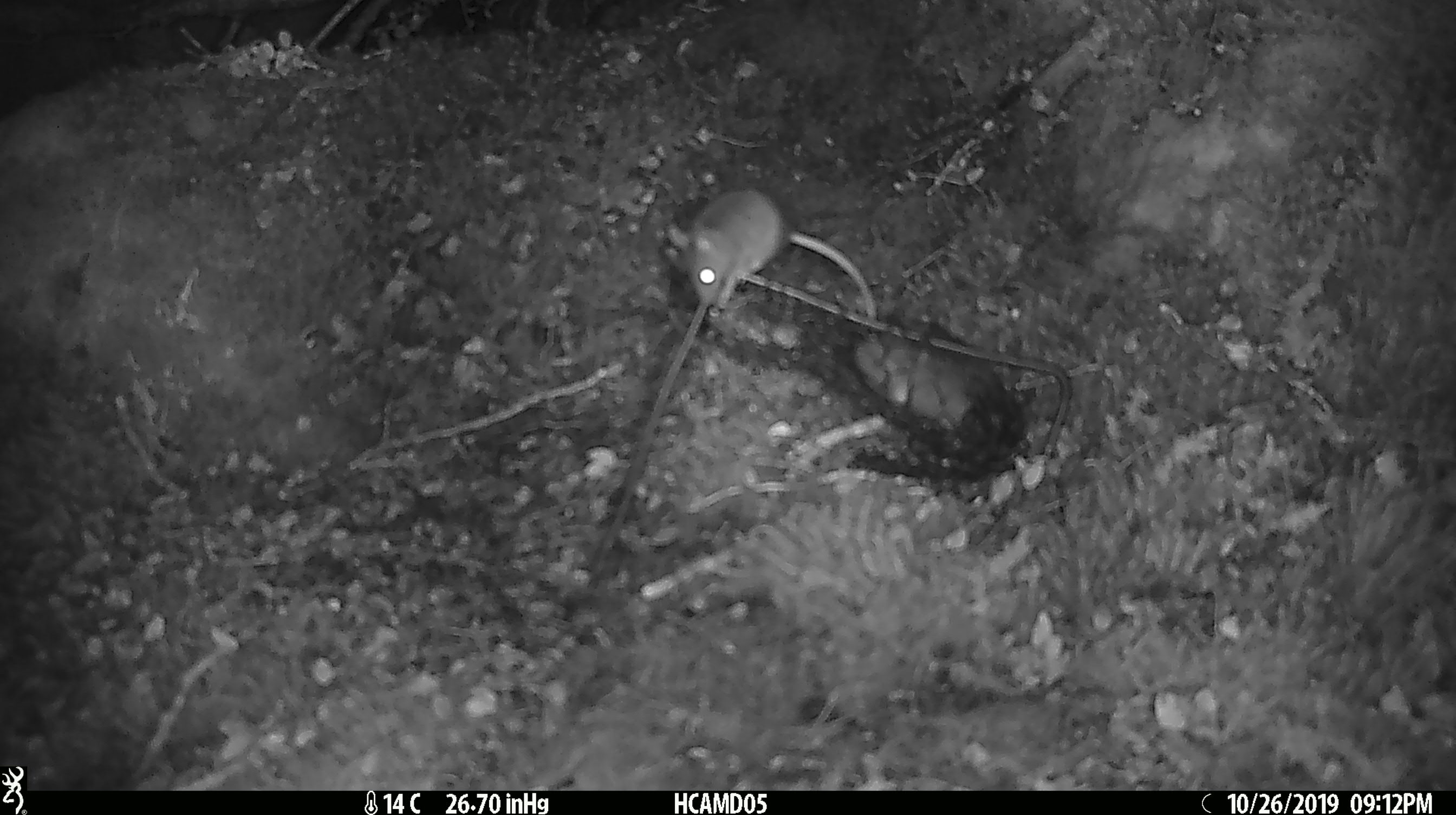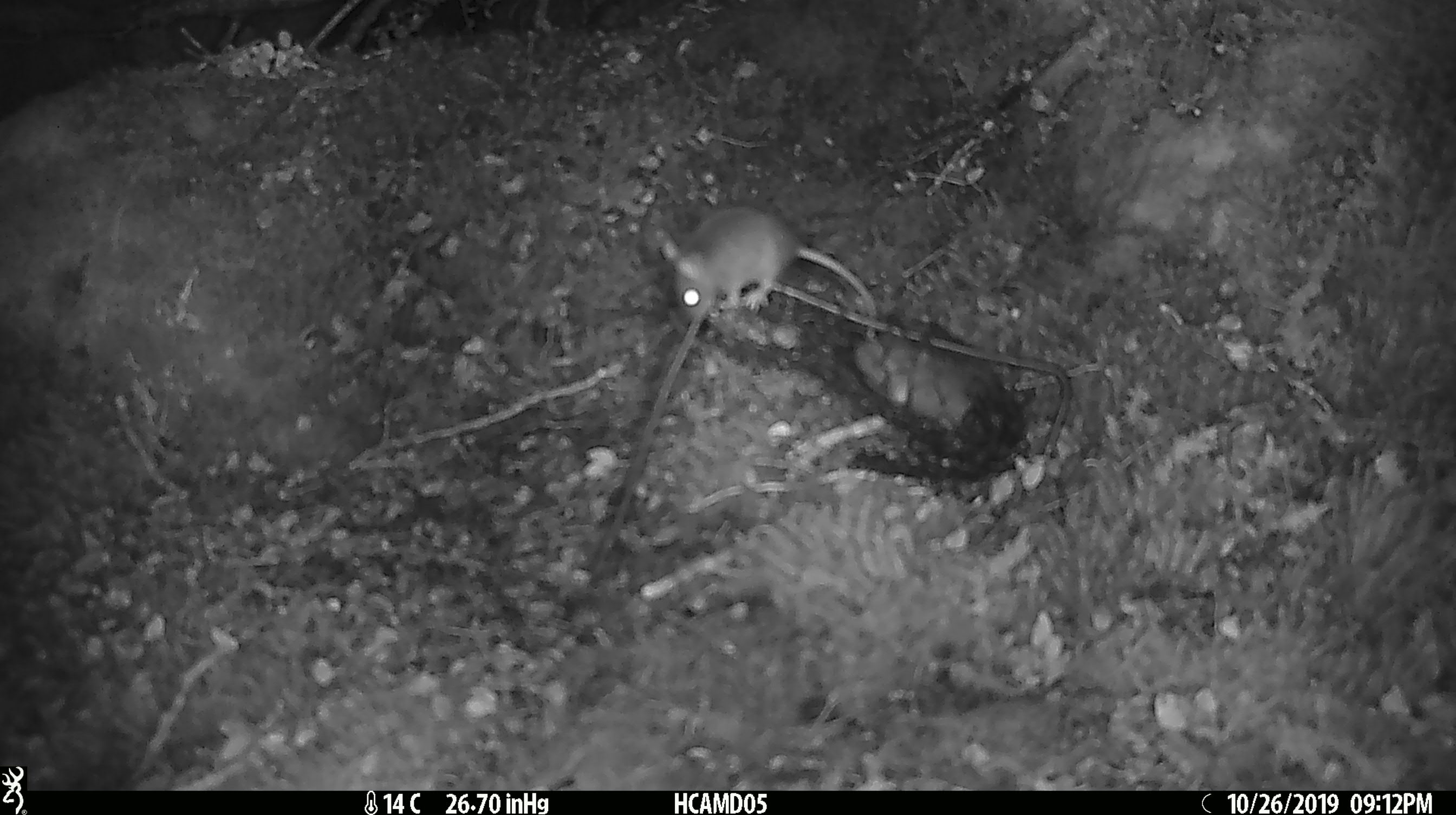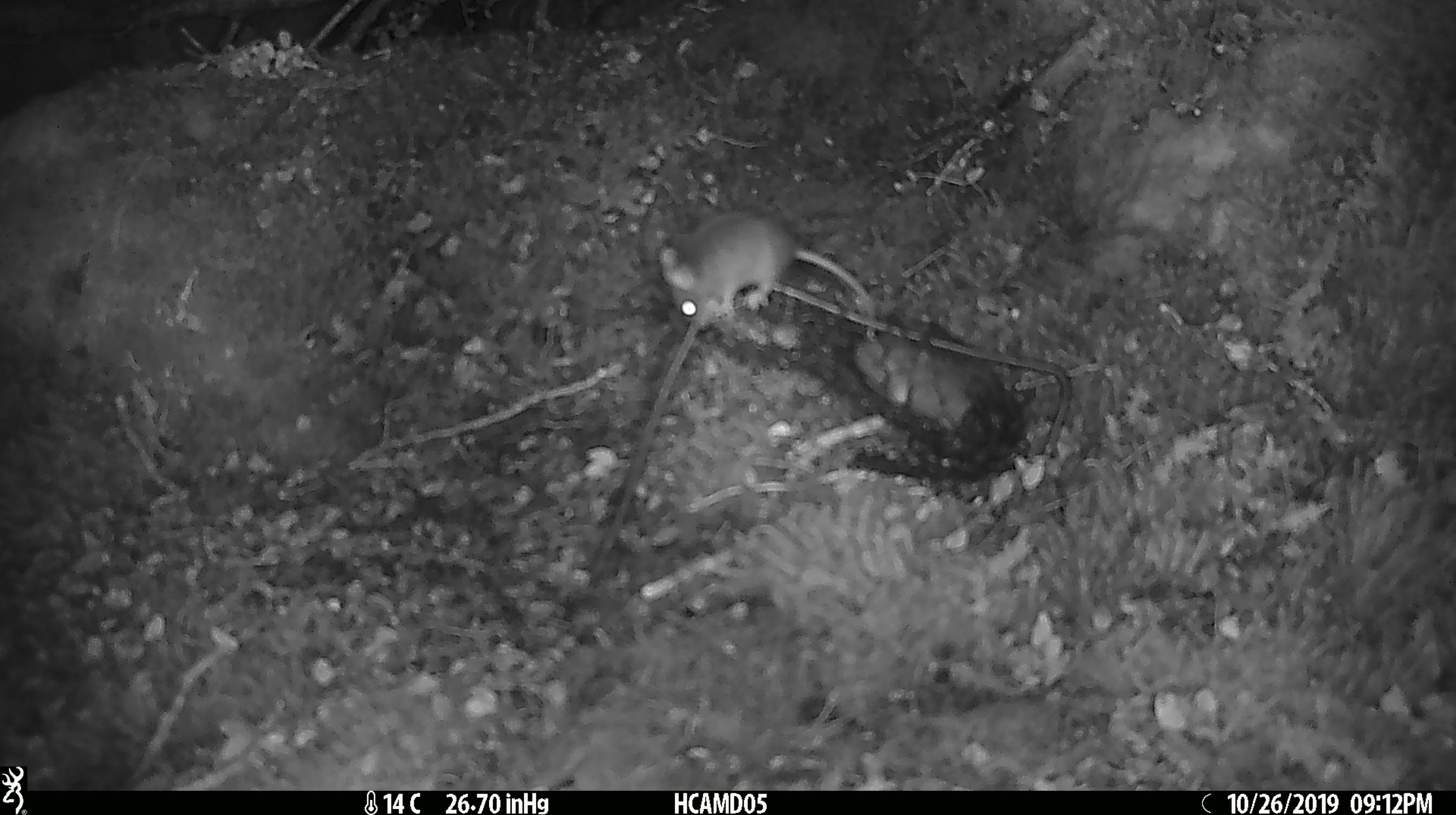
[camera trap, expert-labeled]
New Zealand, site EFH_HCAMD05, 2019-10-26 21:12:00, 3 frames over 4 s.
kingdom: Animalia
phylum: Chordata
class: Mammalia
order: Rodentia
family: Muridae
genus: Mus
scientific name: Mus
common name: mouse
Mouse (Mus).